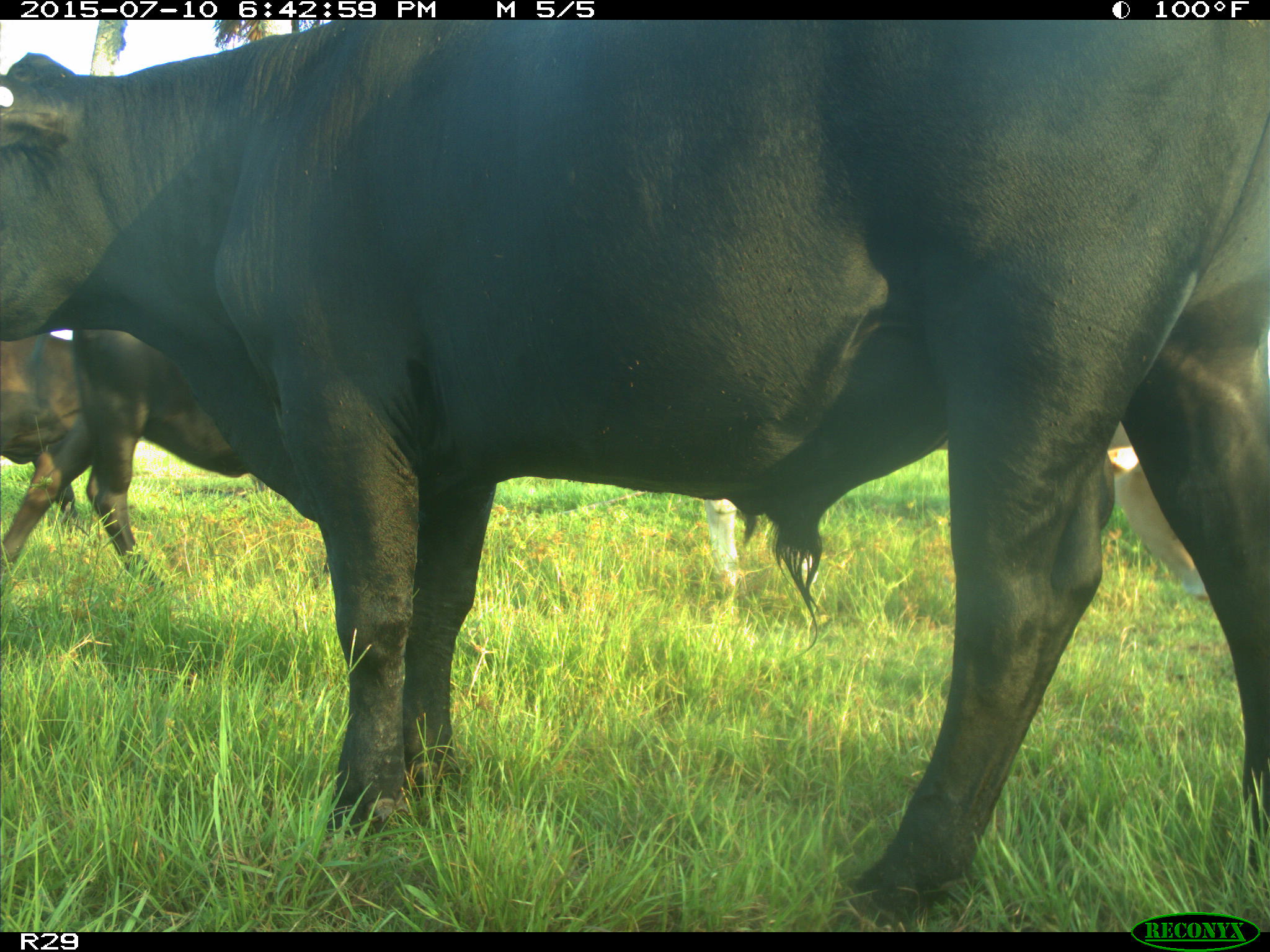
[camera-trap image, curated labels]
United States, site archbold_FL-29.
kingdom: Animalia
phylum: Chordata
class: Mammalia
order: Artiodactyla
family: Bovidae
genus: Bos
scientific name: Bos taurus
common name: domestic cow